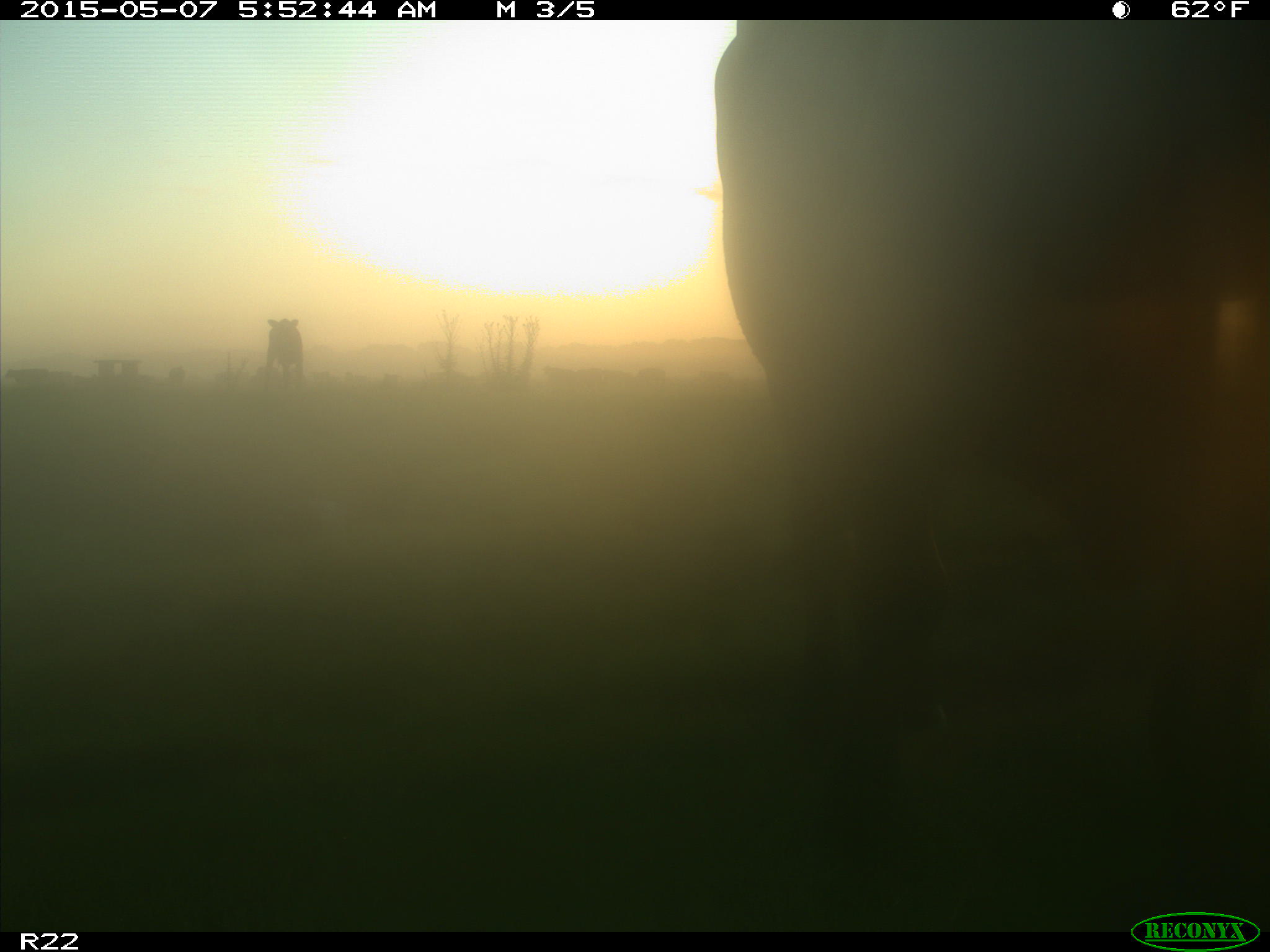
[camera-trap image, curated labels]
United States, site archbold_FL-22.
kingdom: Animalia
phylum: Chordata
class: Mammalia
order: Artiodactyla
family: Bovidae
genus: Bos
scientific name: Bos taurus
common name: domestic cow